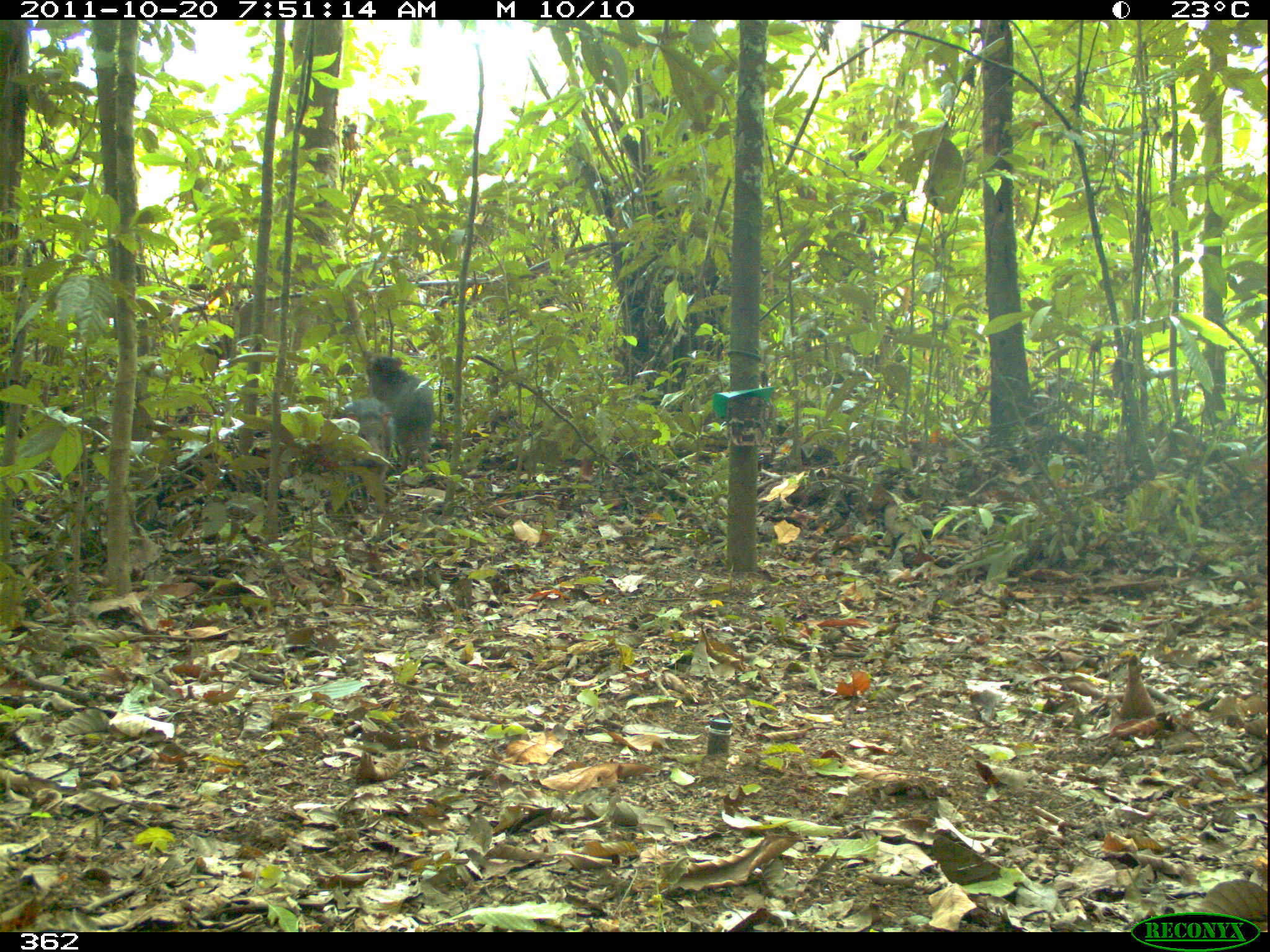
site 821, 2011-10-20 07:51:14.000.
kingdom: Animalia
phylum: Chordata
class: Mammalia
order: Artiodactyla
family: Tayassuidae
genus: Tayassu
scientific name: Tayassu pecari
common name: white-lipped peccary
Tayassu pecari (white-lipped peccary).